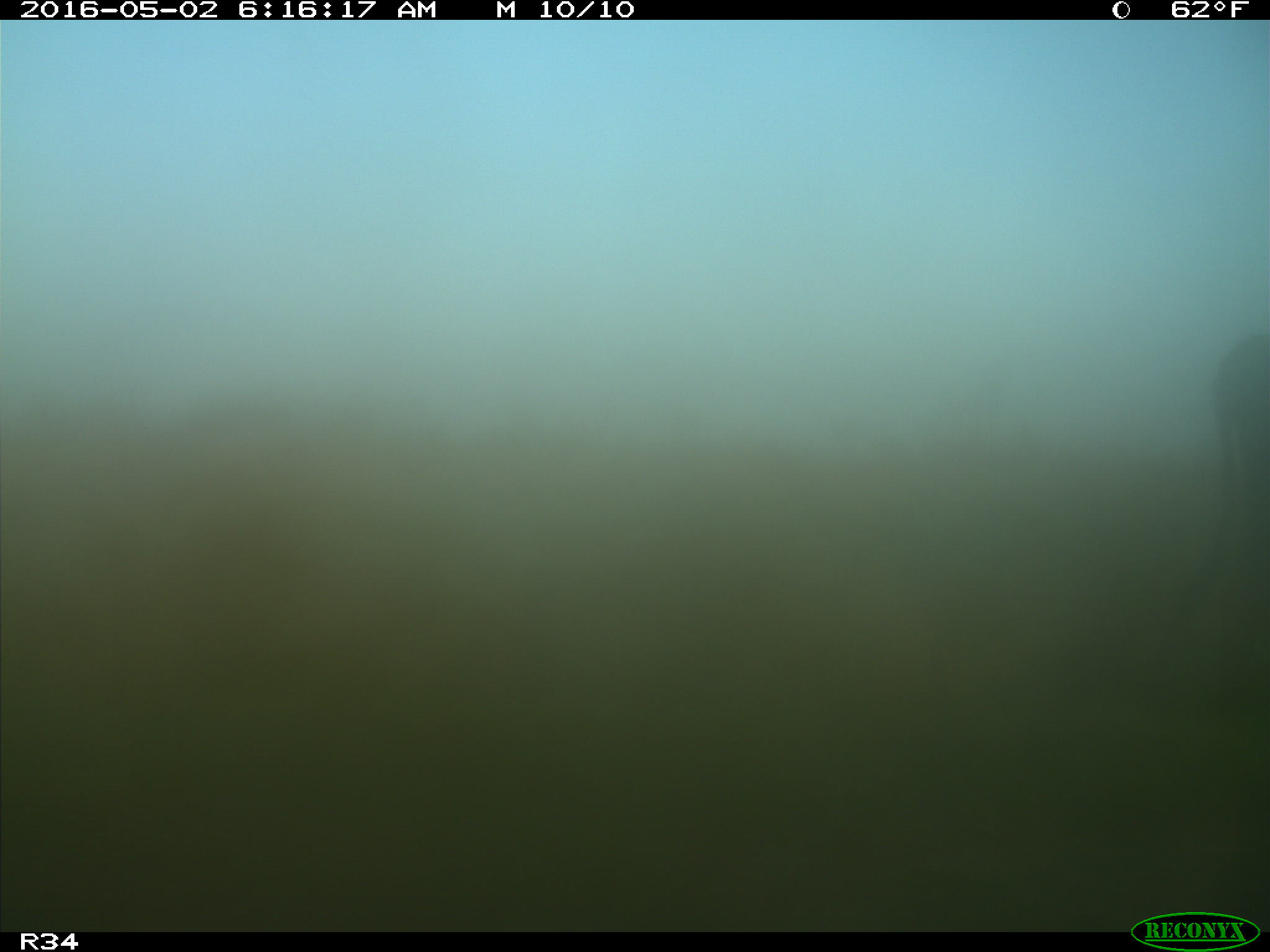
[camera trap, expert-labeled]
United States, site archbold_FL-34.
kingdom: Animalia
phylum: Chordata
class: Mammalia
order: Artiodactyla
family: Bovidae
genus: Bos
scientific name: Bos taurus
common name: domestic cow